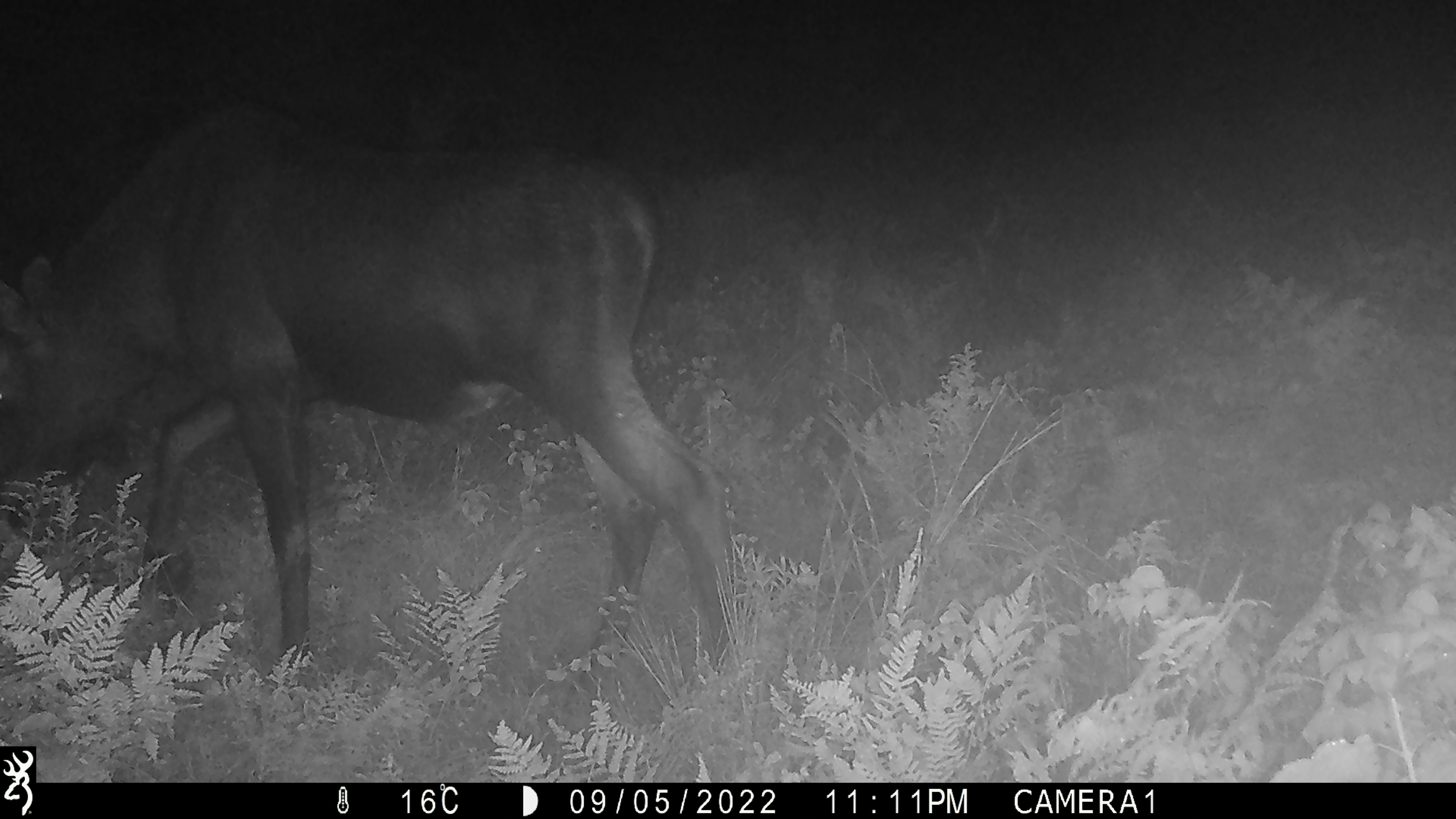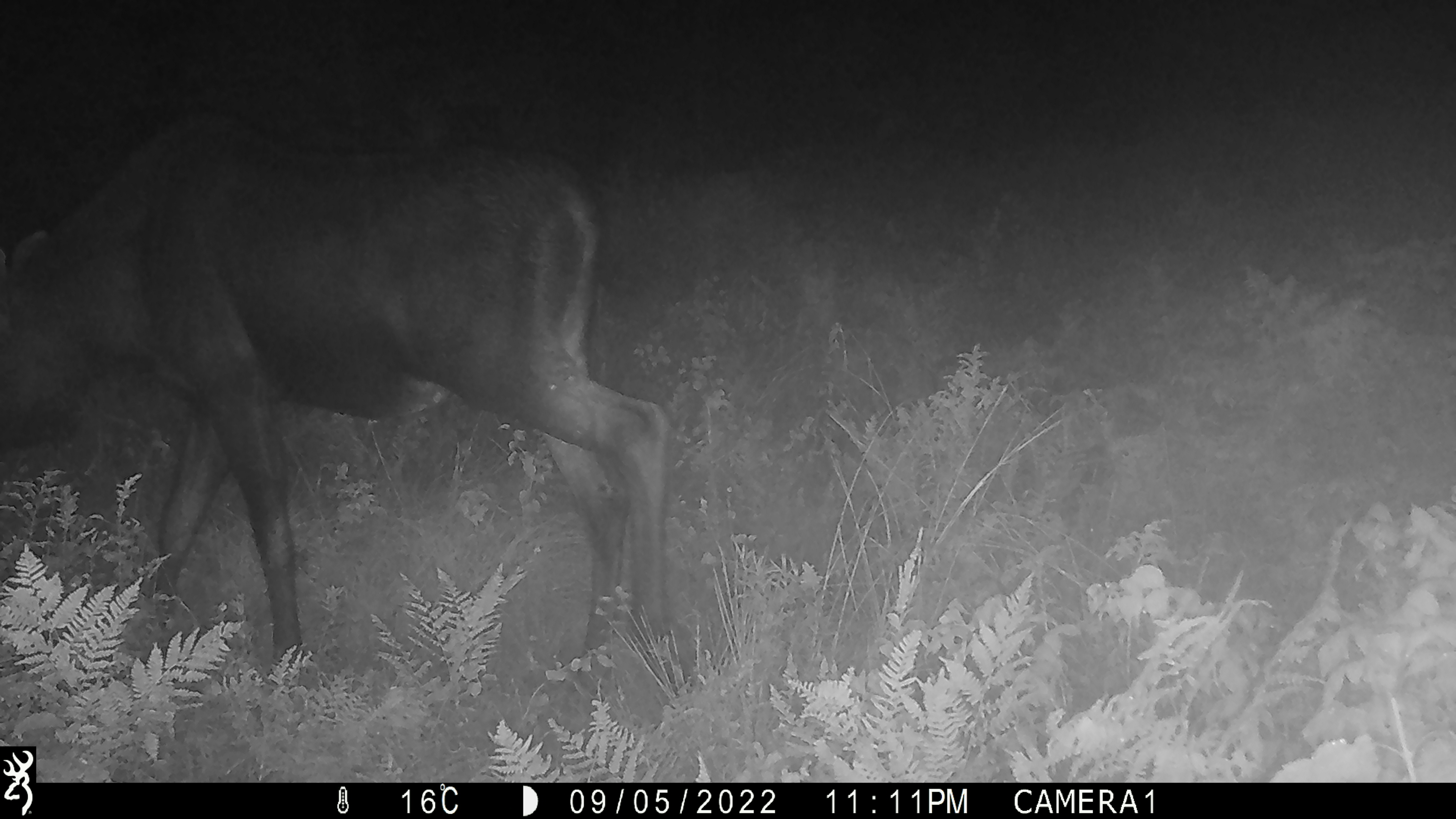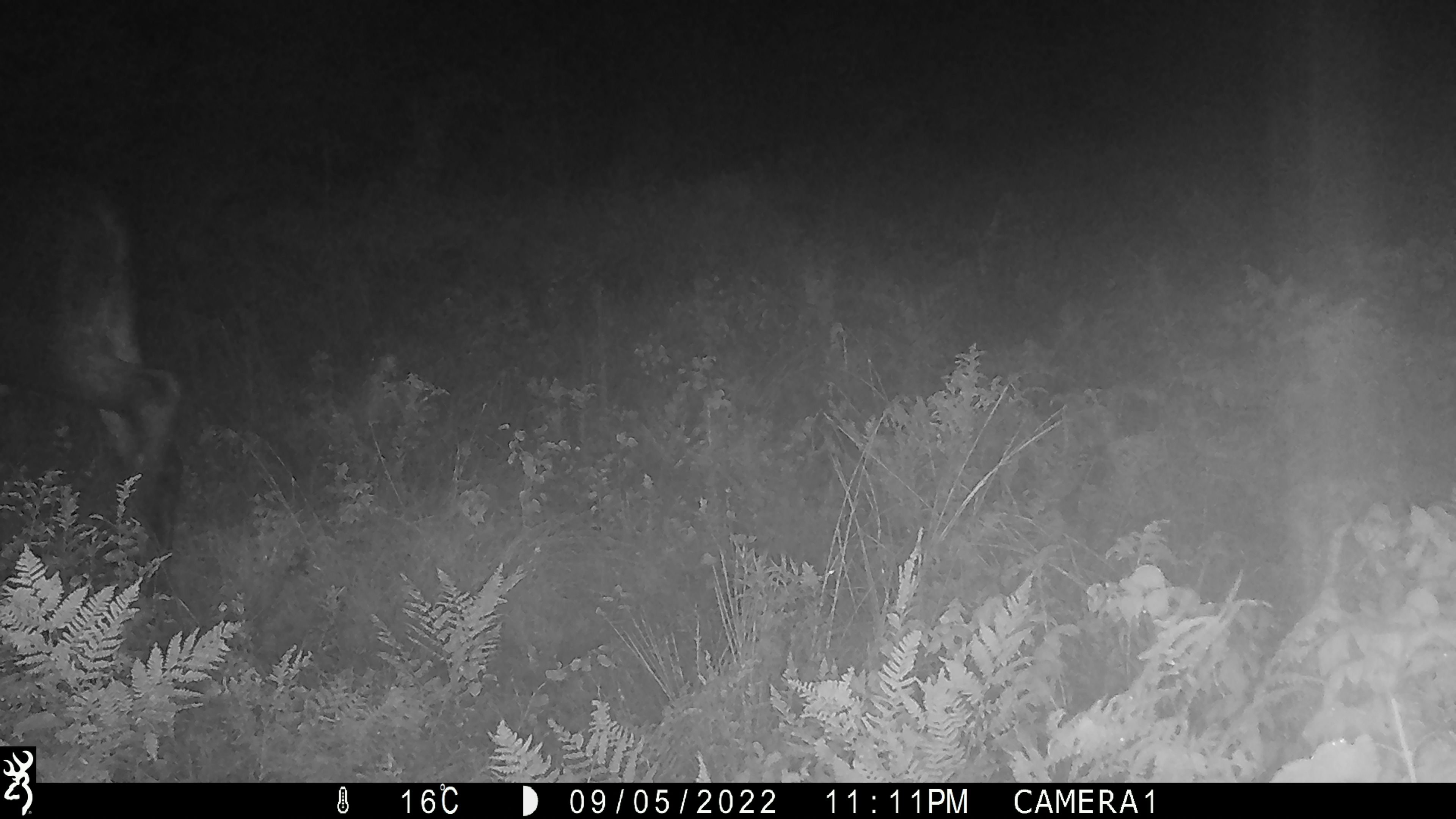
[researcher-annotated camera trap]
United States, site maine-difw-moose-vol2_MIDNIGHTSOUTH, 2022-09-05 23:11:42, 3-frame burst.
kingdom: Animalia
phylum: Chordata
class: Mammalia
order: Artiodactyla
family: Cervidae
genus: Alces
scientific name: Alces alces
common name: moose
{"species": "moose (Alces alces)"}